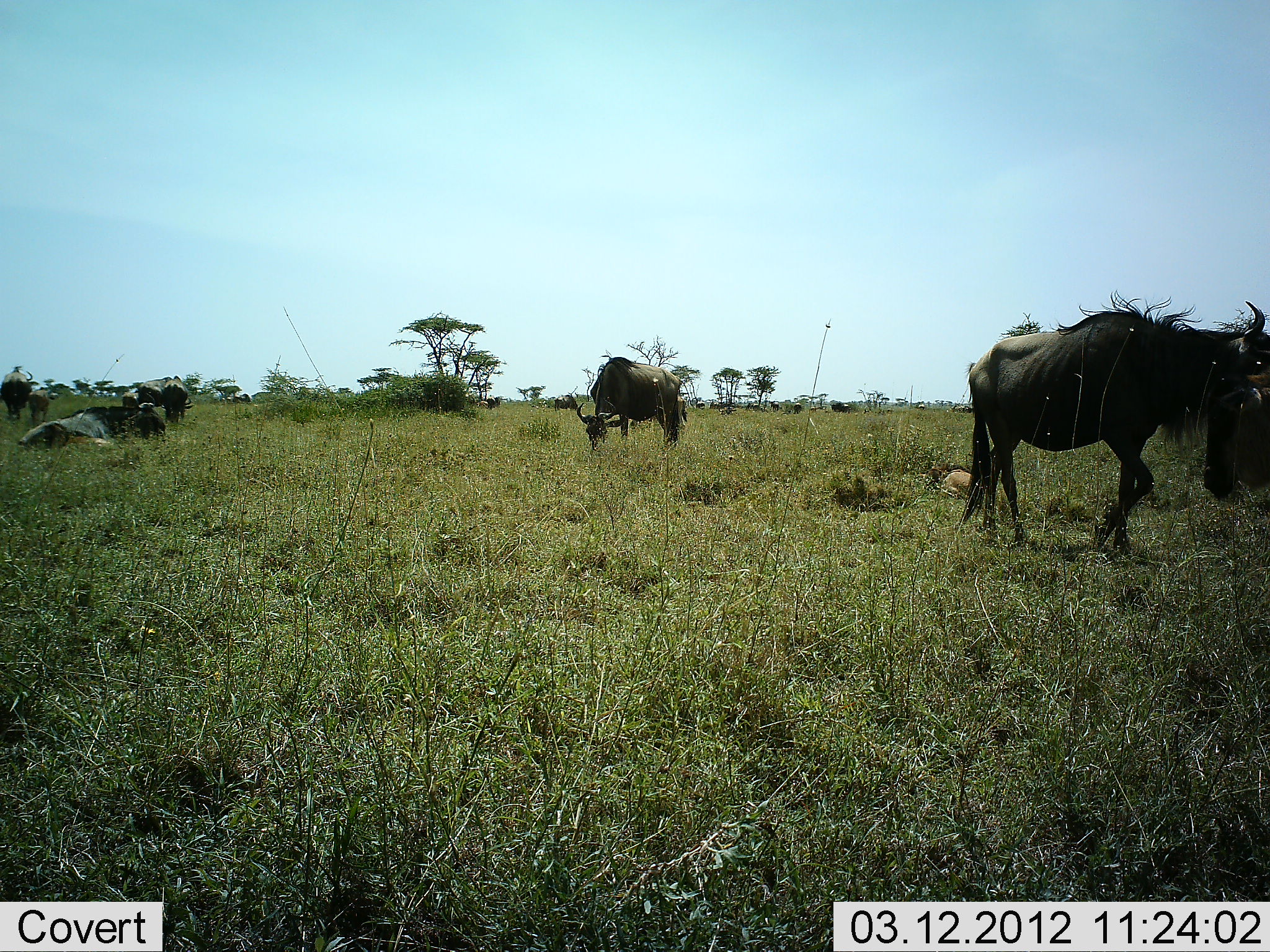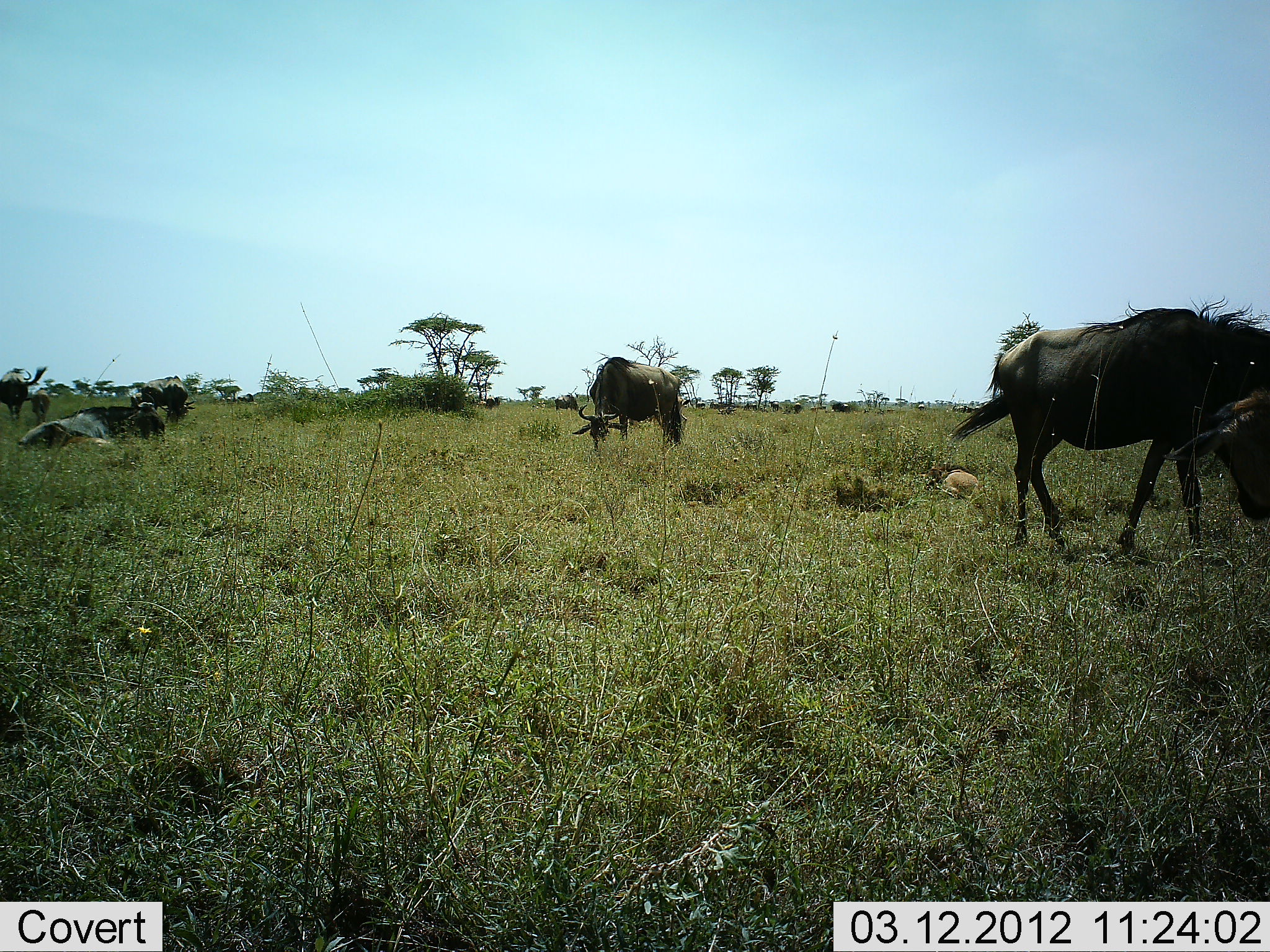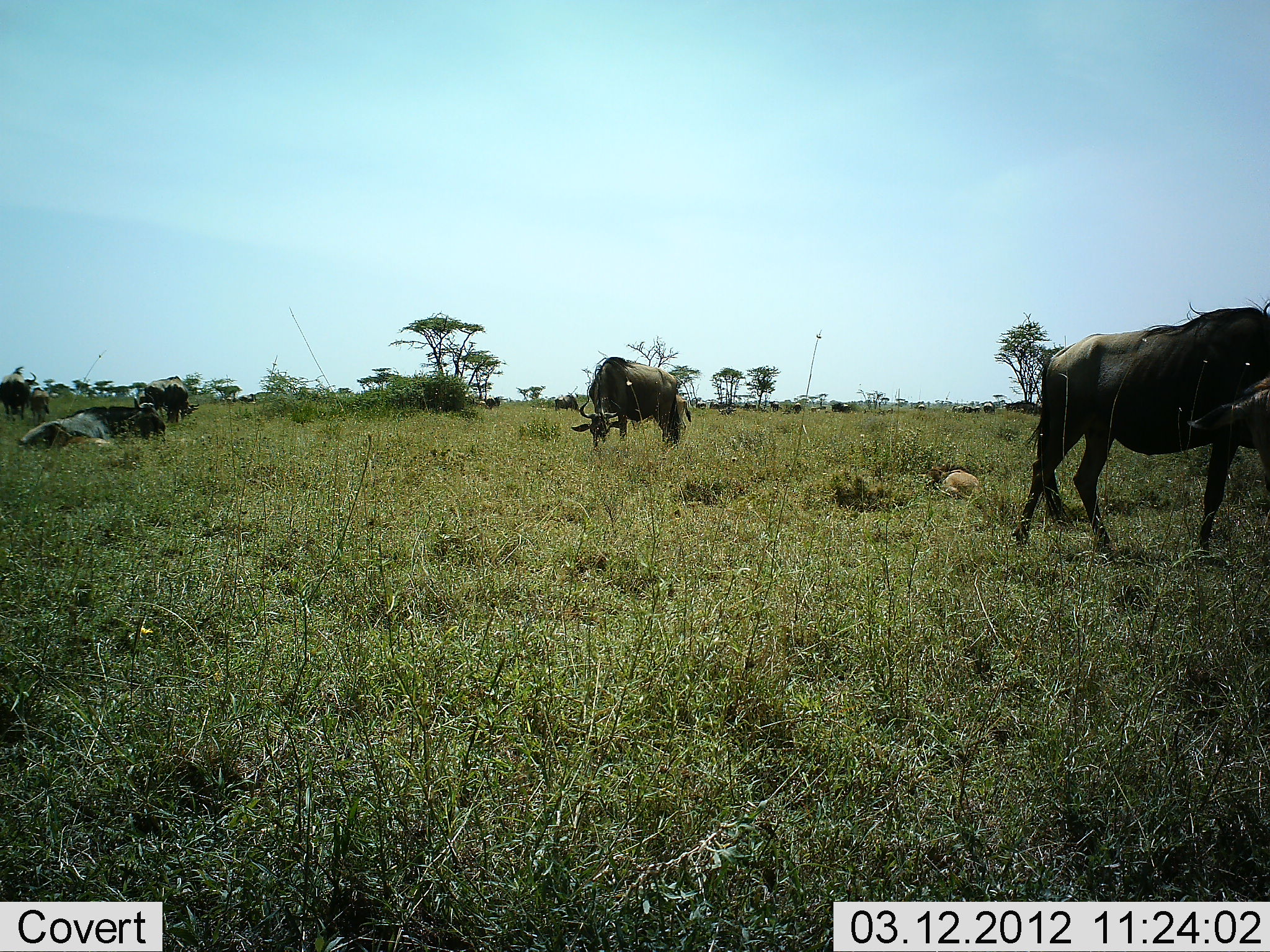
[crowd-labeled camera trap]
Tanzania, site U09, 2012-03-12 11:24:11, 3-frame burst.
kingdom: Animalia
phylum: Chordata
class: Mammalia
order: Artiodactyla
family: Bovidae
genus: Connochaetes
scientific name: Connochaetes taurinus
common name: blue wildebeest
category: wildebeest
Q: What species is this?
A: Wildebeest (blue wildebeest) (Connochaetes taurinus).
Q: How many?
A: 7.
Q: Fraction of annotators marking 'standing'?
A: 59%.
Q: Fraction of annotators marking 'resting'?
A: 59%.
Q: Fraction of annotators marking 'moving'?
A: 50%.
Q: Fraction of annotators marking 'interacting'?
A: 0%.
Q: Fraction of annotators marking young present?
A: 27%.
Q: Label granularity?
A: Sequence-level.